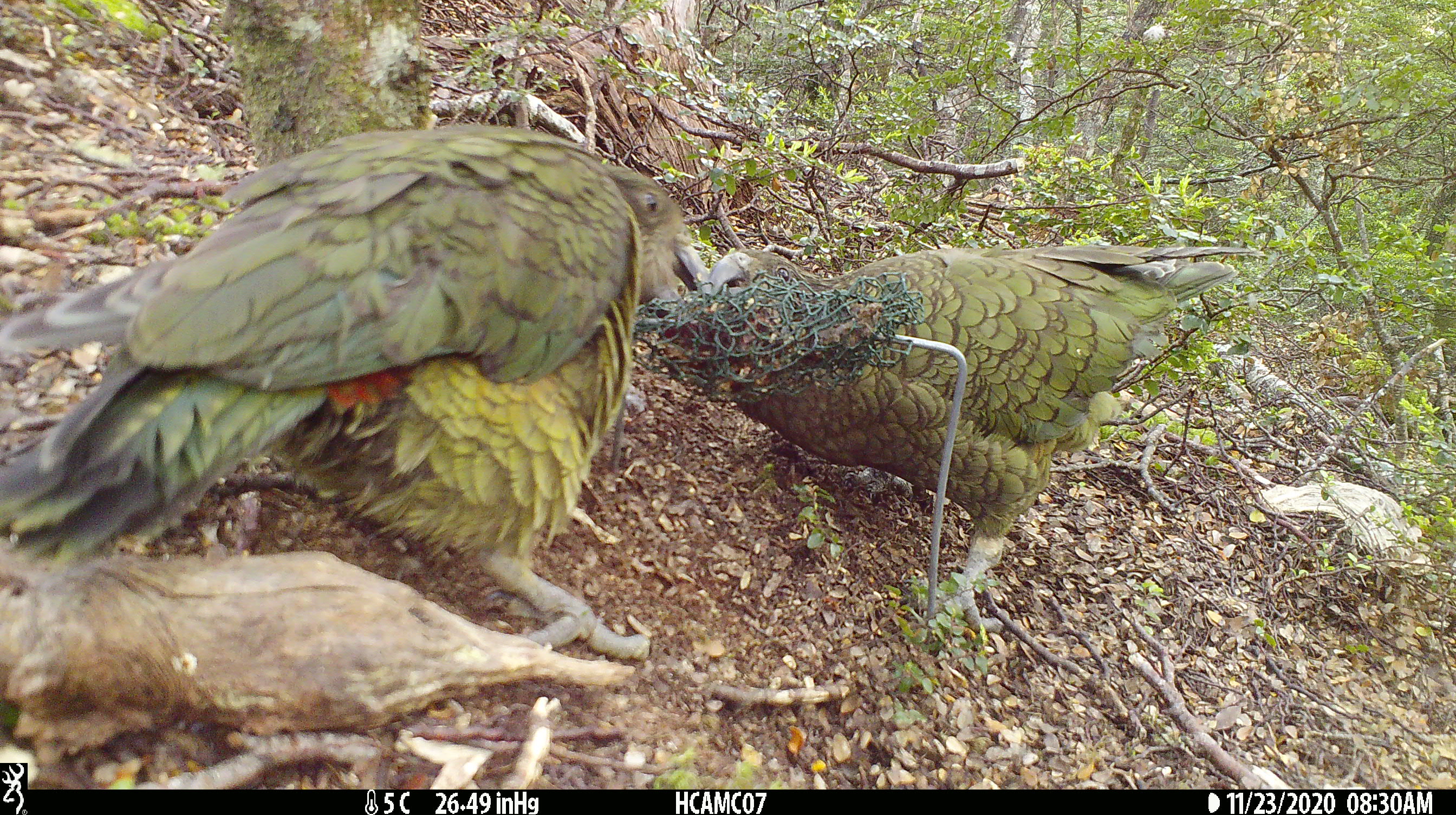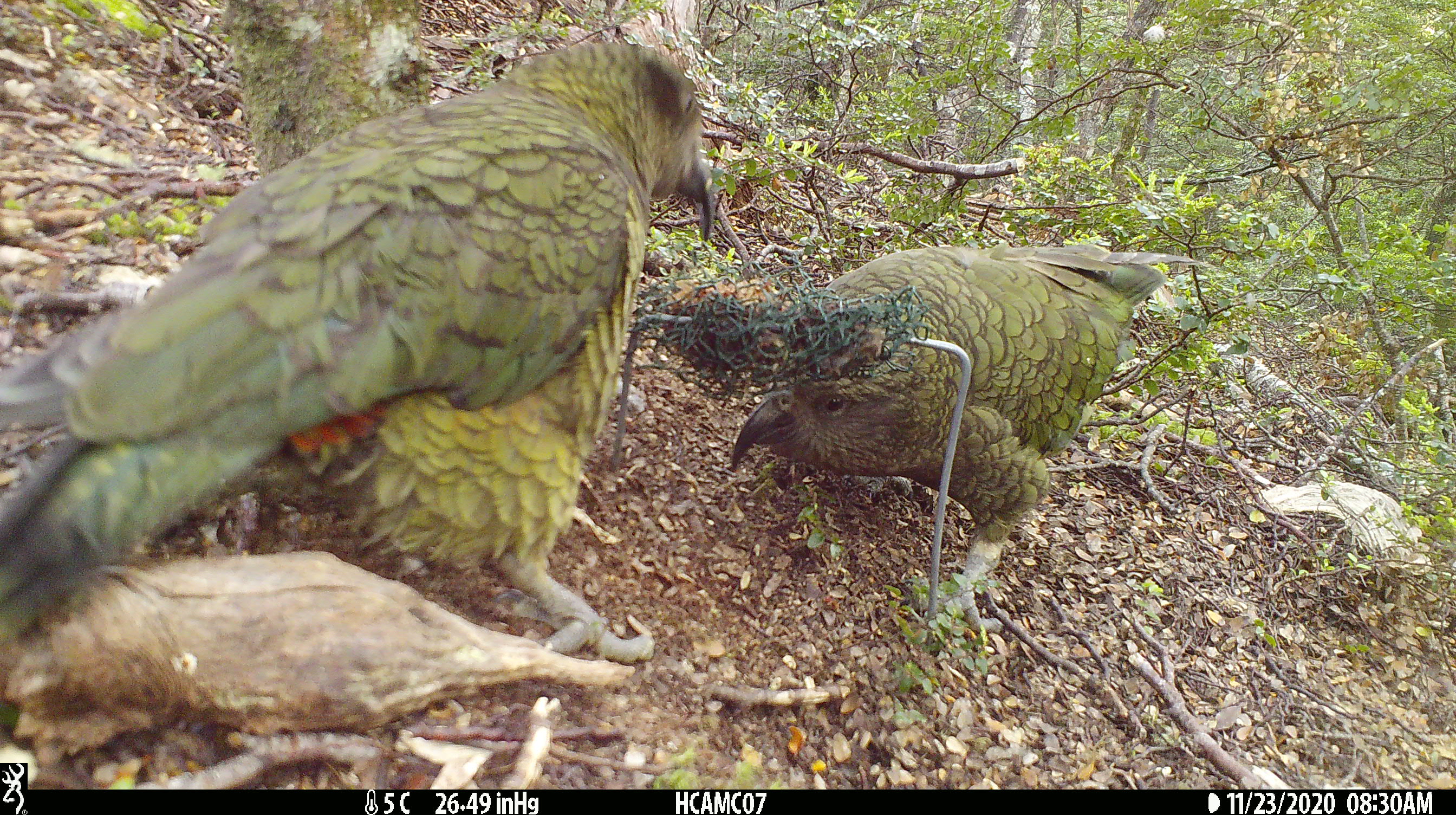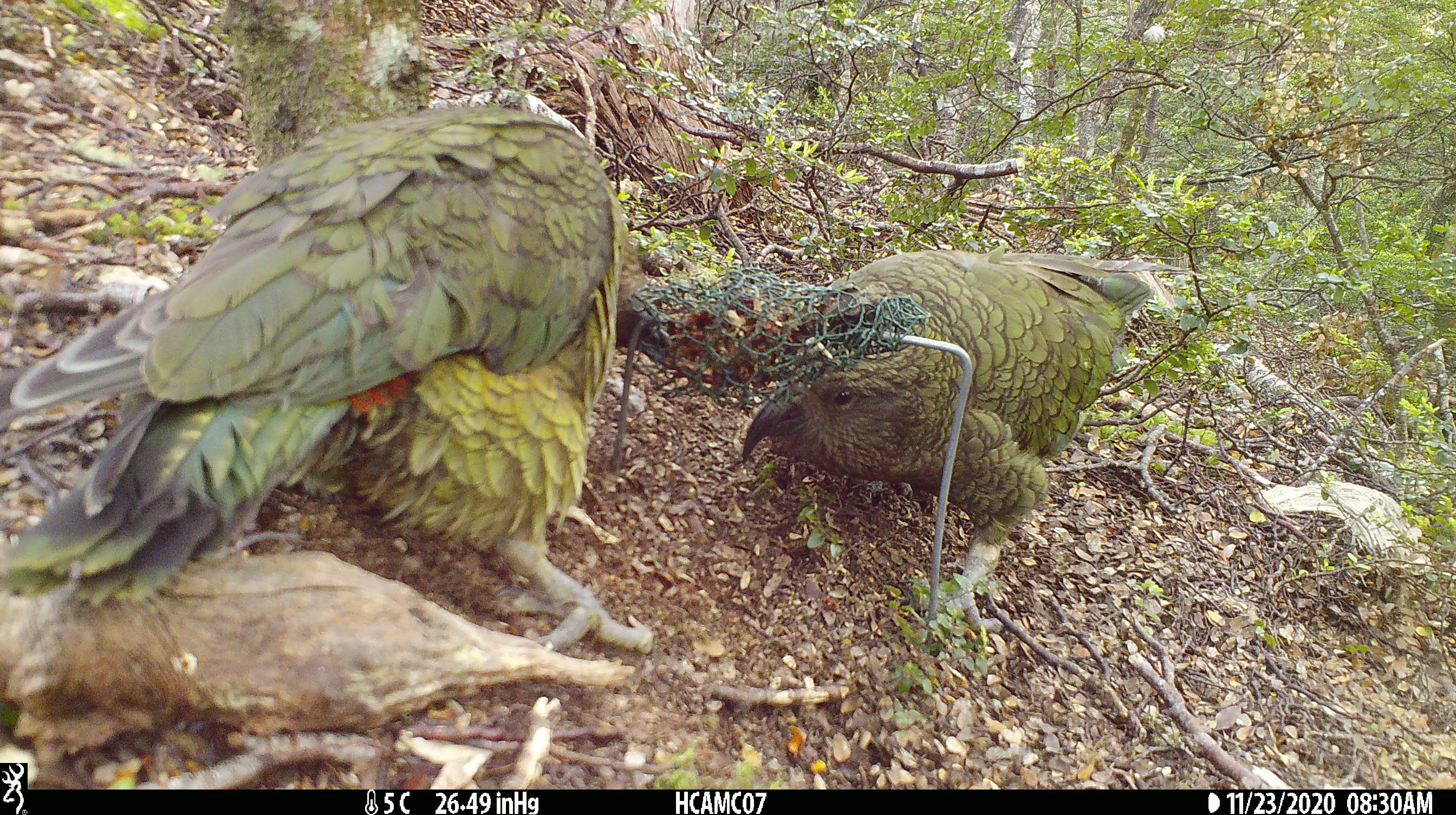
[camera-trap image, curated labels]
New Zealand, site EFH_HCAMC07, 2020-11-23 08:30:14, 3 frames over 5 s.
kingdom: Animalia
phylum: Chordata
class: Aves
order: Psittaciformes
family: Strigopidae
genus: Nestor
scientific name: Nestor notabilis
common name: kea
Kea (Nestor notabilis).